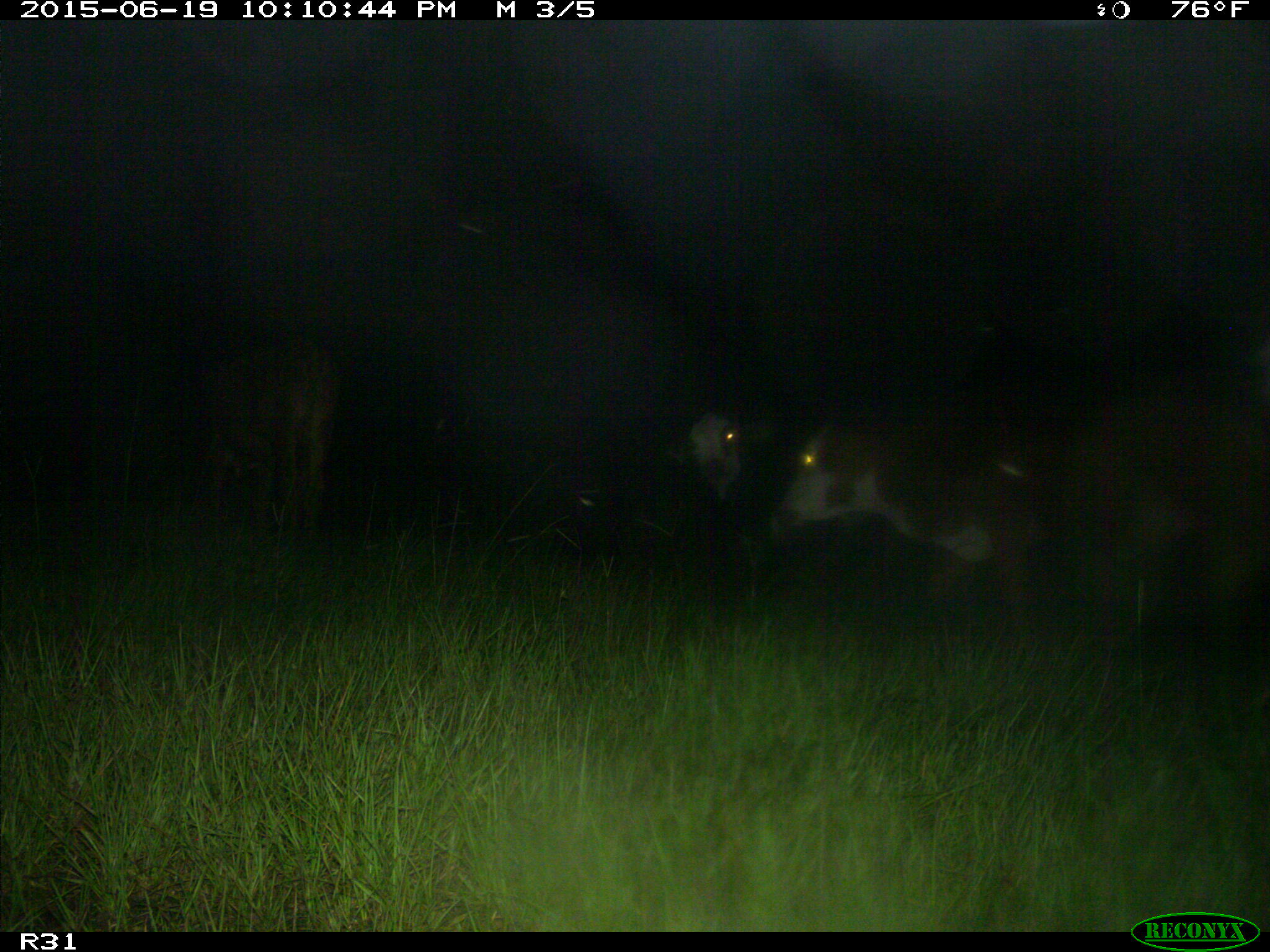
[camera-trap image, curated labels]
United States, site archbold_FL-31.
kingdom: Animalia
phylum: Chordata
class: Mammalia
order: Artiodactyla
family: Bovidae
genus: Bos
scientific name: Bos taurus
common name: domestic cow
Bos taurus (domestic cow).